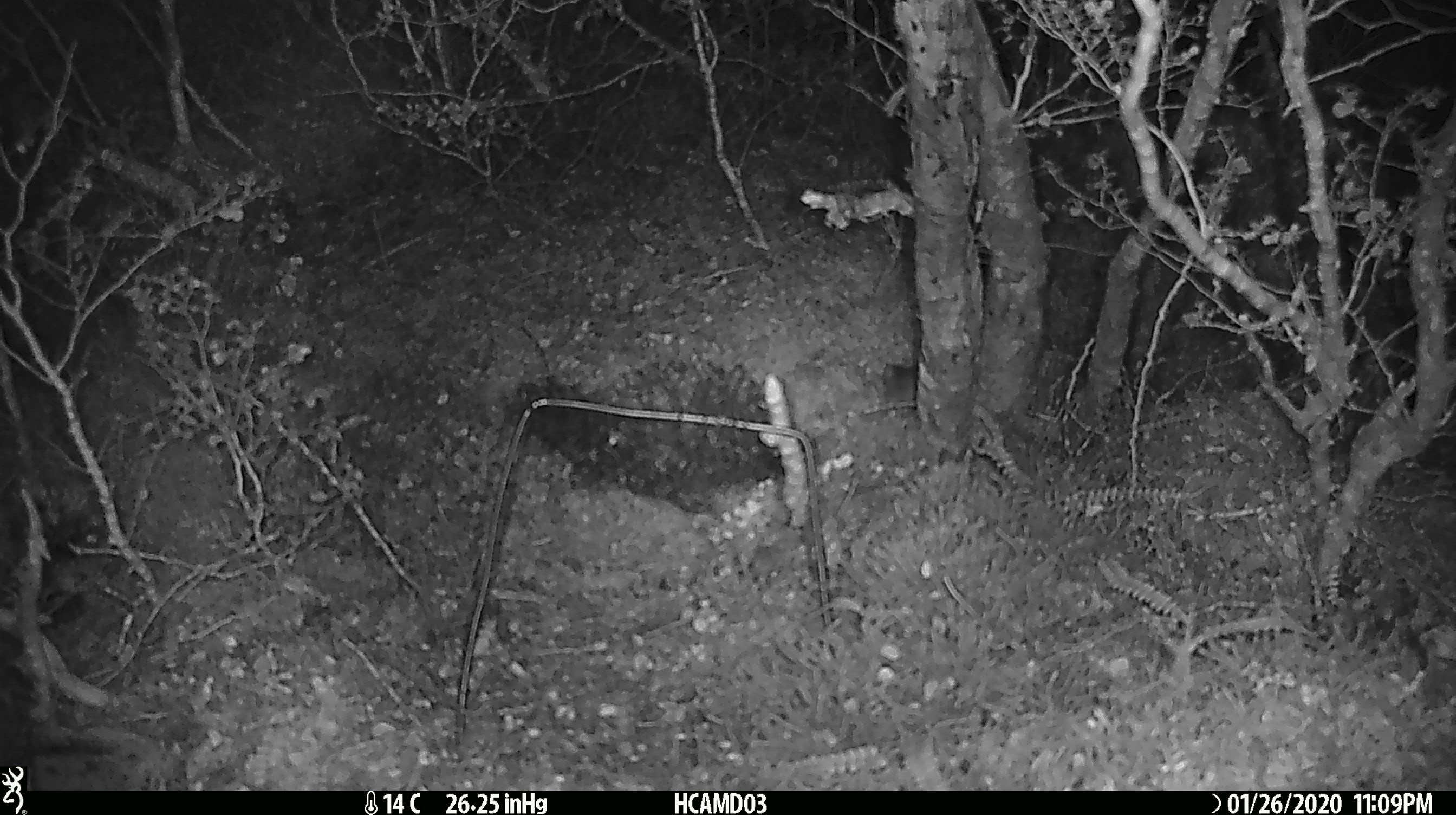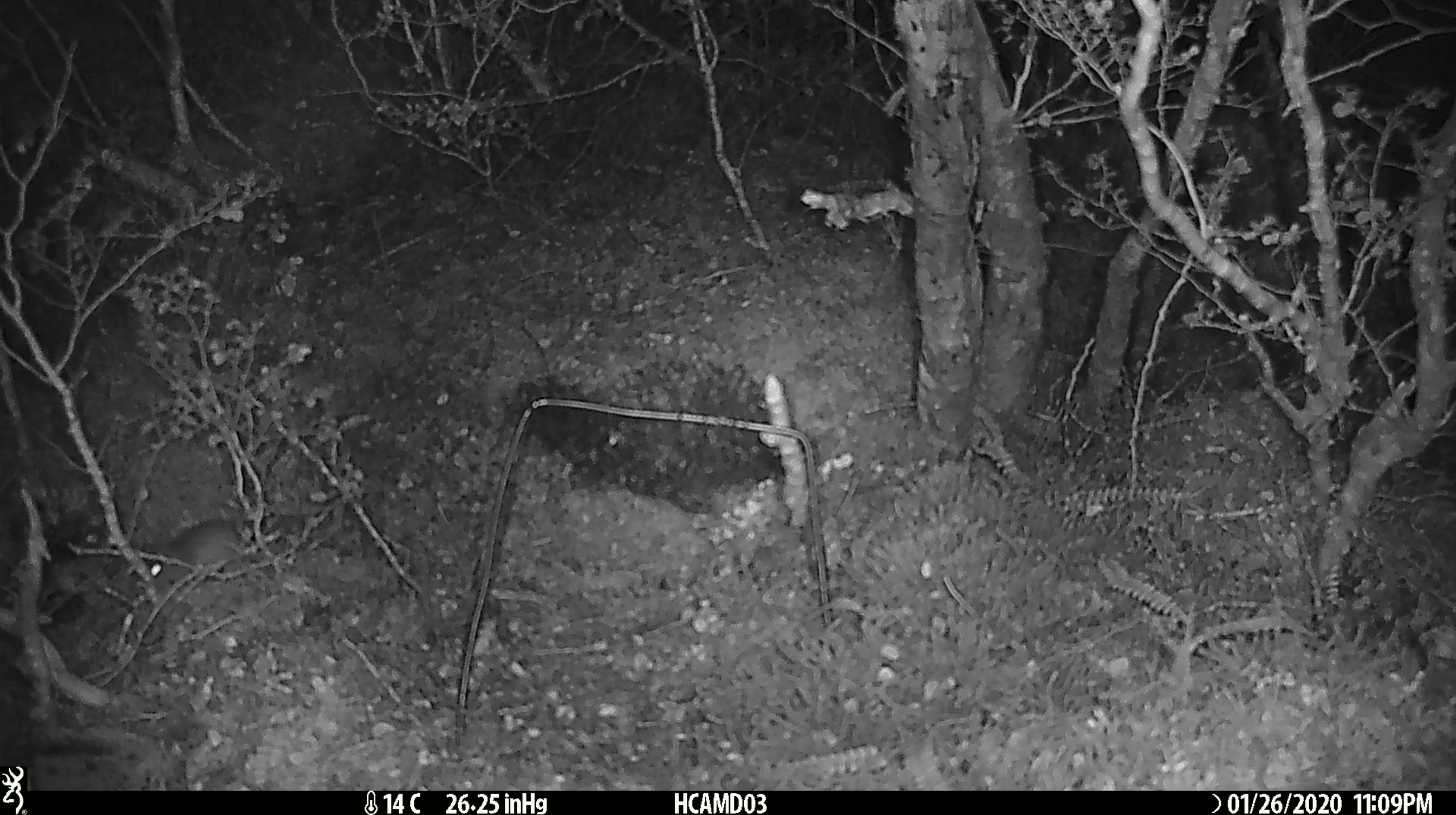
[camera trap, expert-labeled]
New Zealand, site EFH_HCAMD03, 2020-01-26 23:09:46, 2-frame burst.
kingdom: Animalia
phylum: Chordata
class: Mammalia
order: Rodentia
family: Muridae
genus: Mus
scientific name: Mus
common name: mouse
Mouse (Mus).